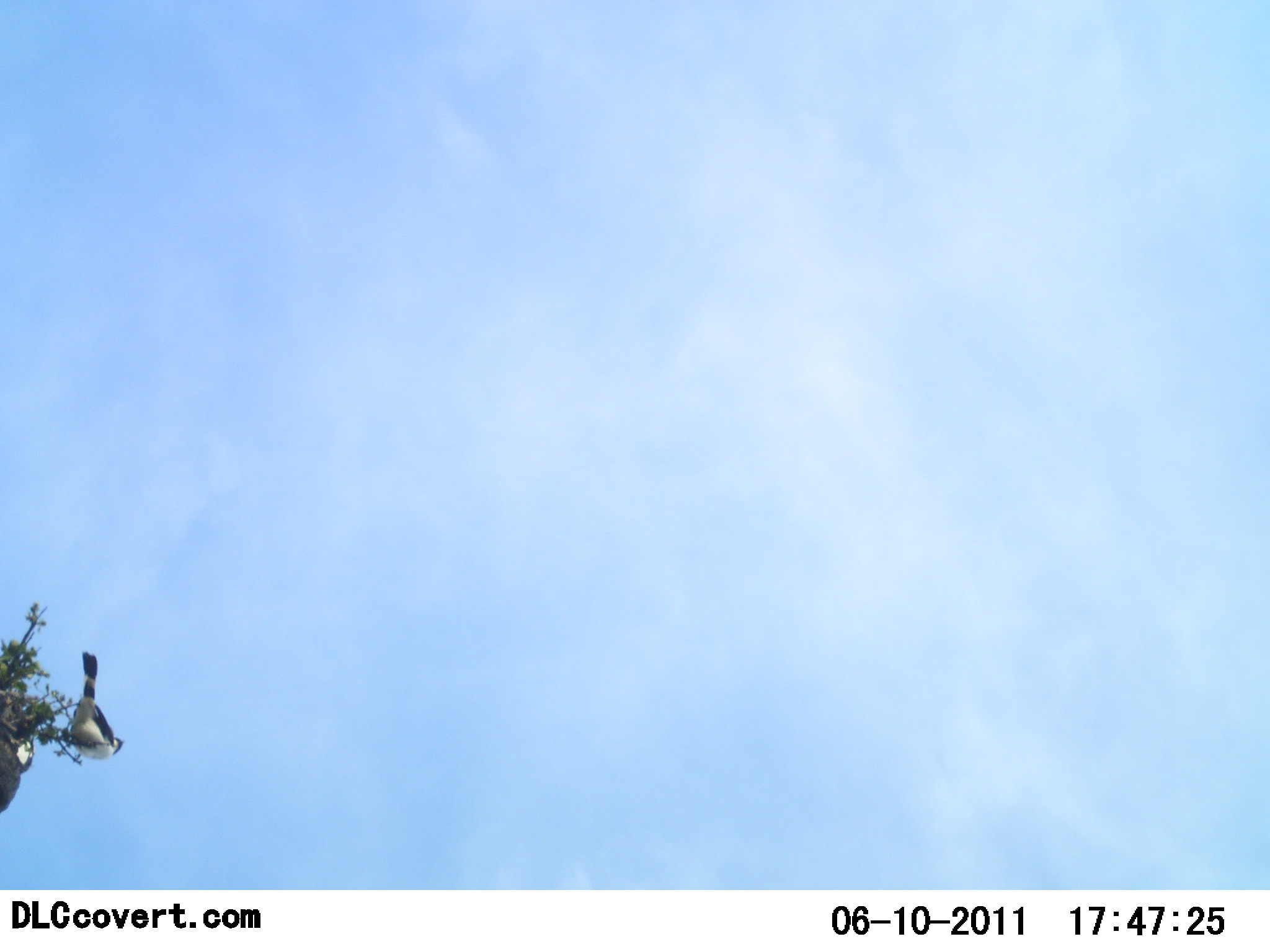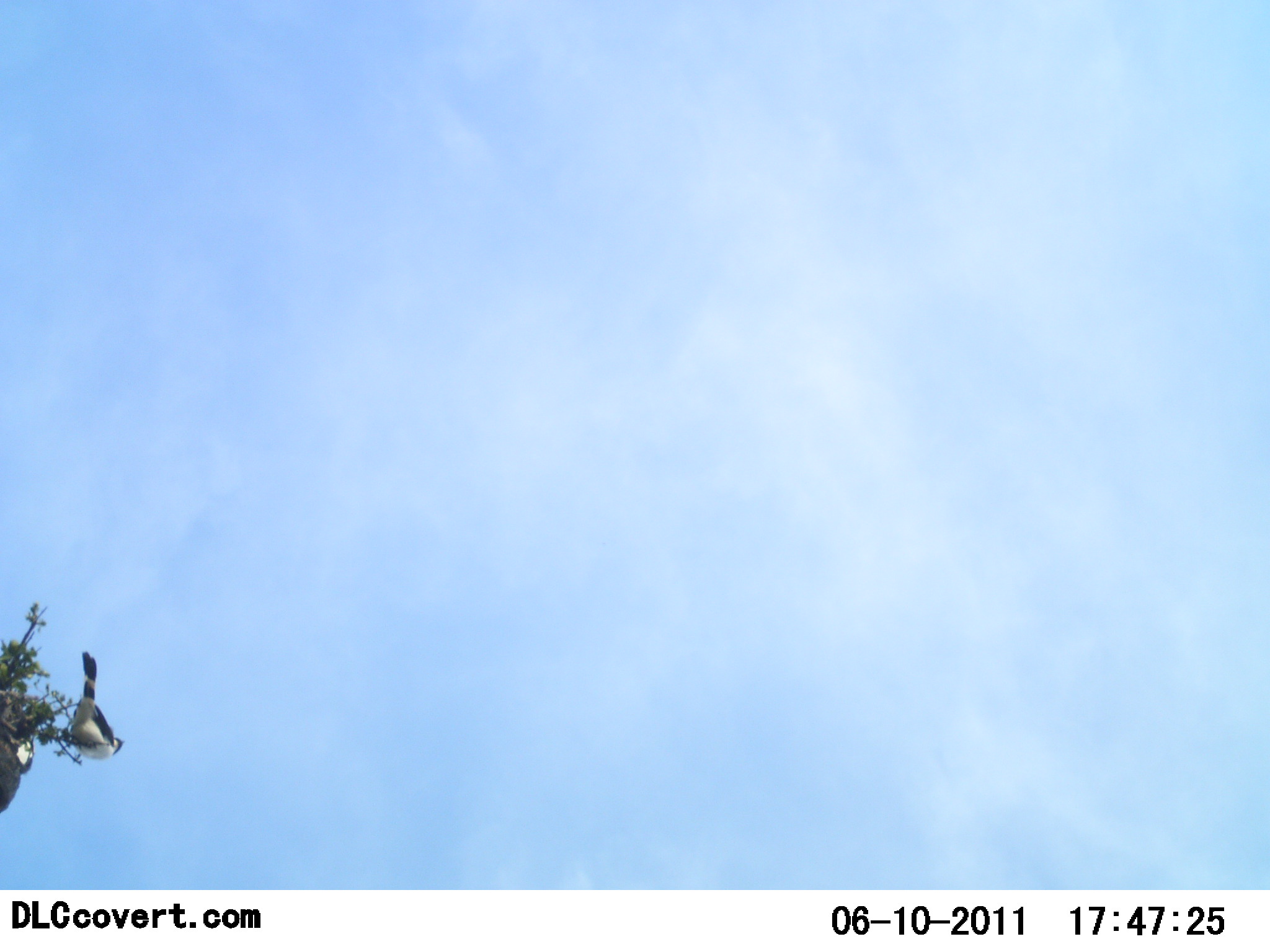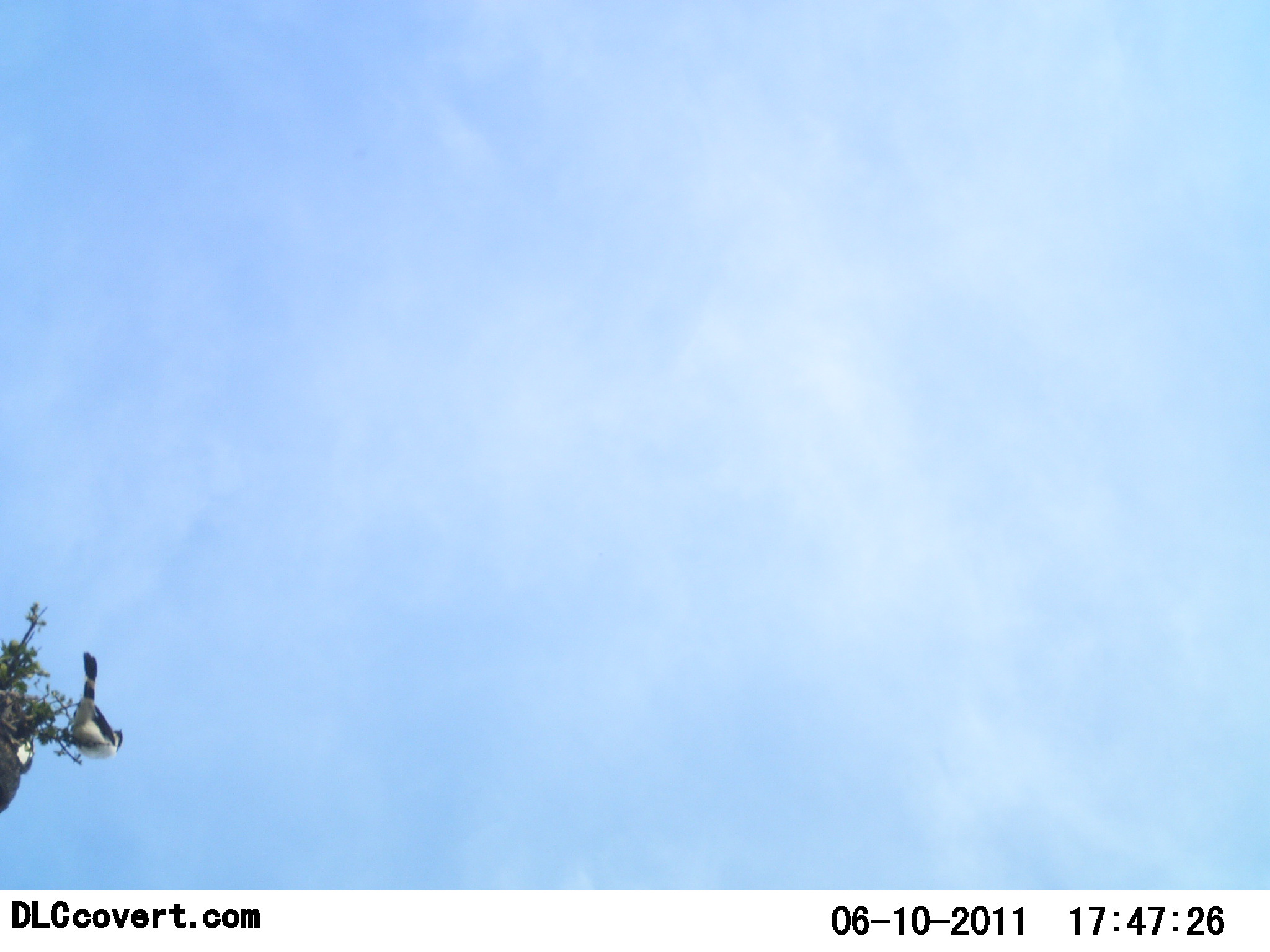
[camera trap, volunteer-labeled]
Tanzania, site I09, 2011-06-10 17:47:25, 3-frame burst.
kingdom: Animalia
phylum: Chordata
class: Aves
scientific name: Aves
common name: bird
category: otherbird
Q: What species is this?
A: Otherbird (bird) (Aves).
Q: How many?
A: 1.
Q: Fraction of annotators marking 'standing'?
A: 45%.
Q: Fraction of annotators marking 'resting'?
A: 45%.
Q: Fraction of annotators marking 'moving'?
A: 9%.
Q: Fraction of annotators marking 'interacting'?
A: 0%.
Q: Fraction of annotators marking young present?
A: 0%.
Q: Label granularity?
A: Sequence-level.